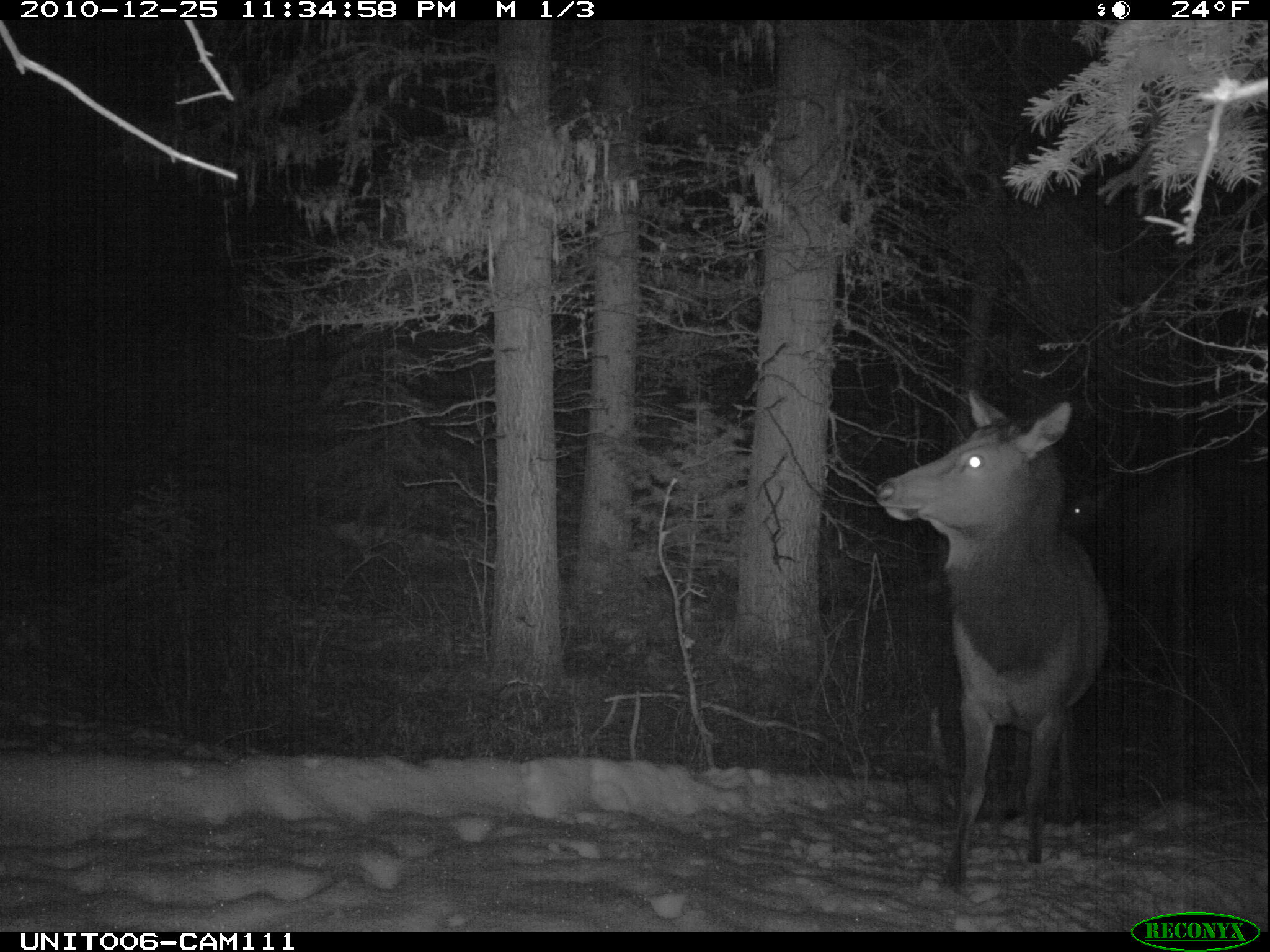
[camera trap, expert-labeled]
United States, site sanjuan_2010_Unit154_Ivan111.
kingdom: Animalia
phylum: Chordata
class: Mammalia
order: Artiodactyla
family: Cervidae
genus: Cervus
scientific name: Cervus elaphus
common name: red deer